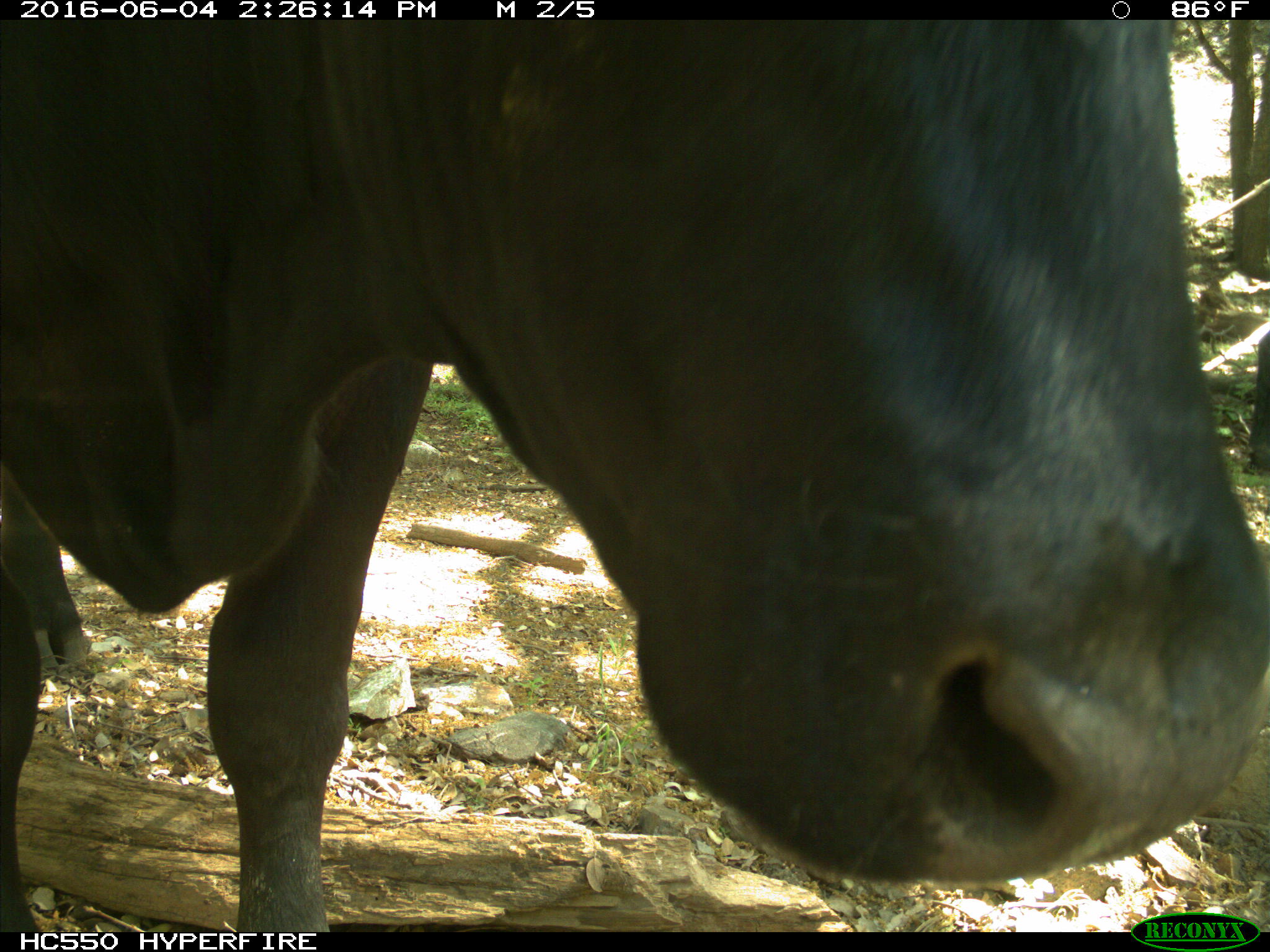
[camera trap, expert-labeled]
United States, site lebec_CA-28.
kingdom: Animalia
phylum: Chordata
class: Mammalia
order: Artiodactyla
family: Bovidae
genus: Bos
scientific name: Bos taurus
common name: domestic cow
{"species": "Bos taurus (domestic cow)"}